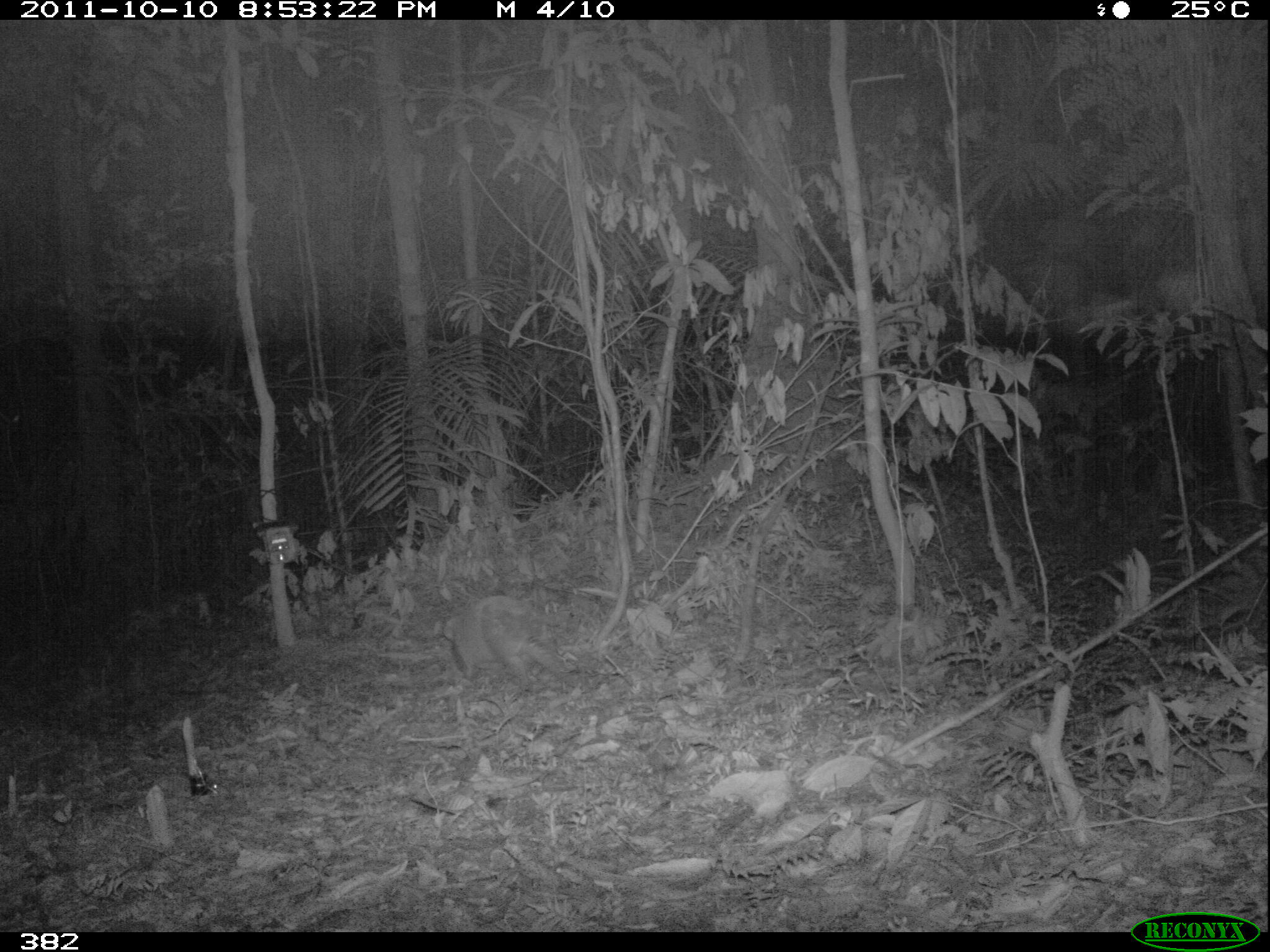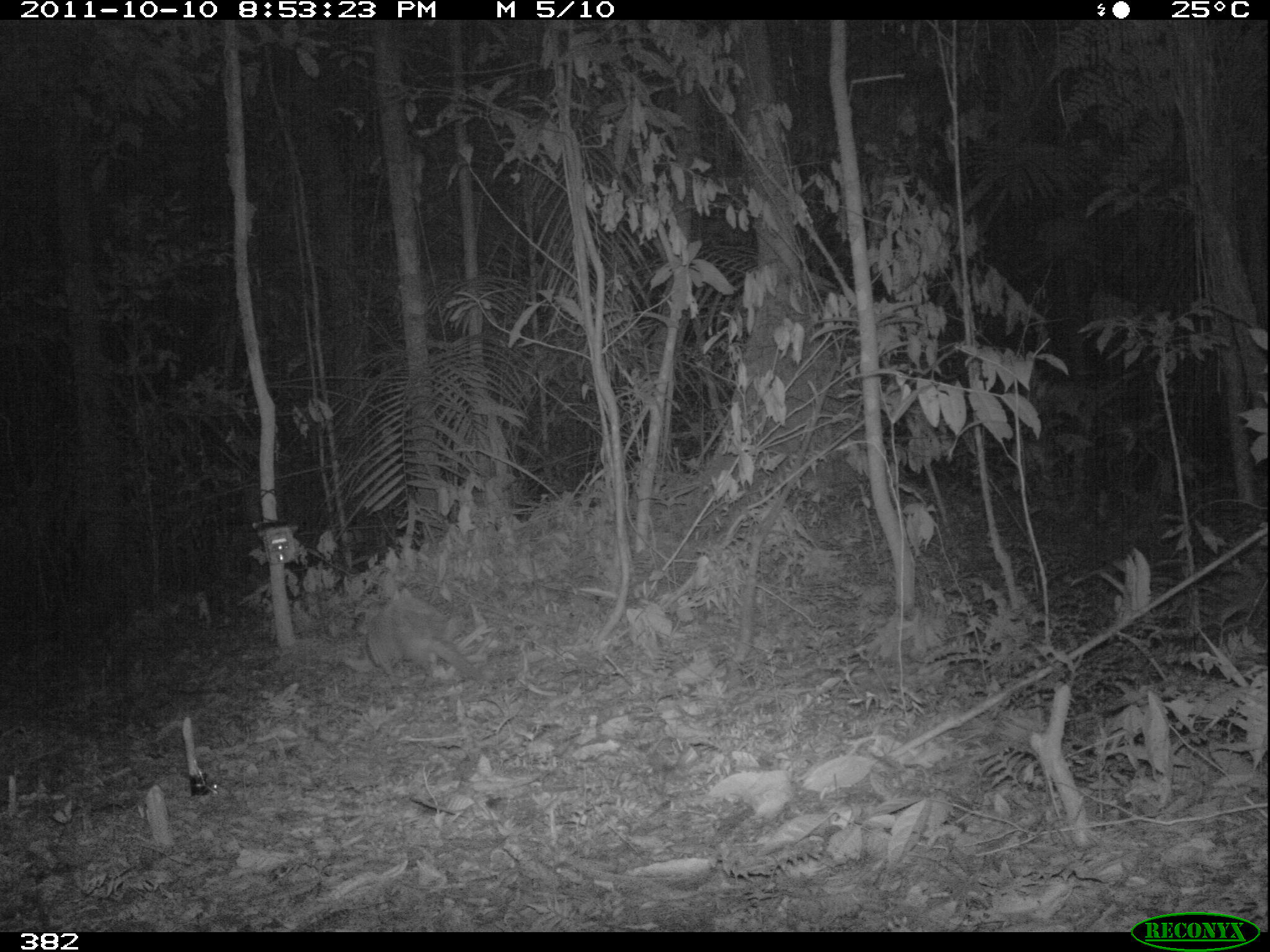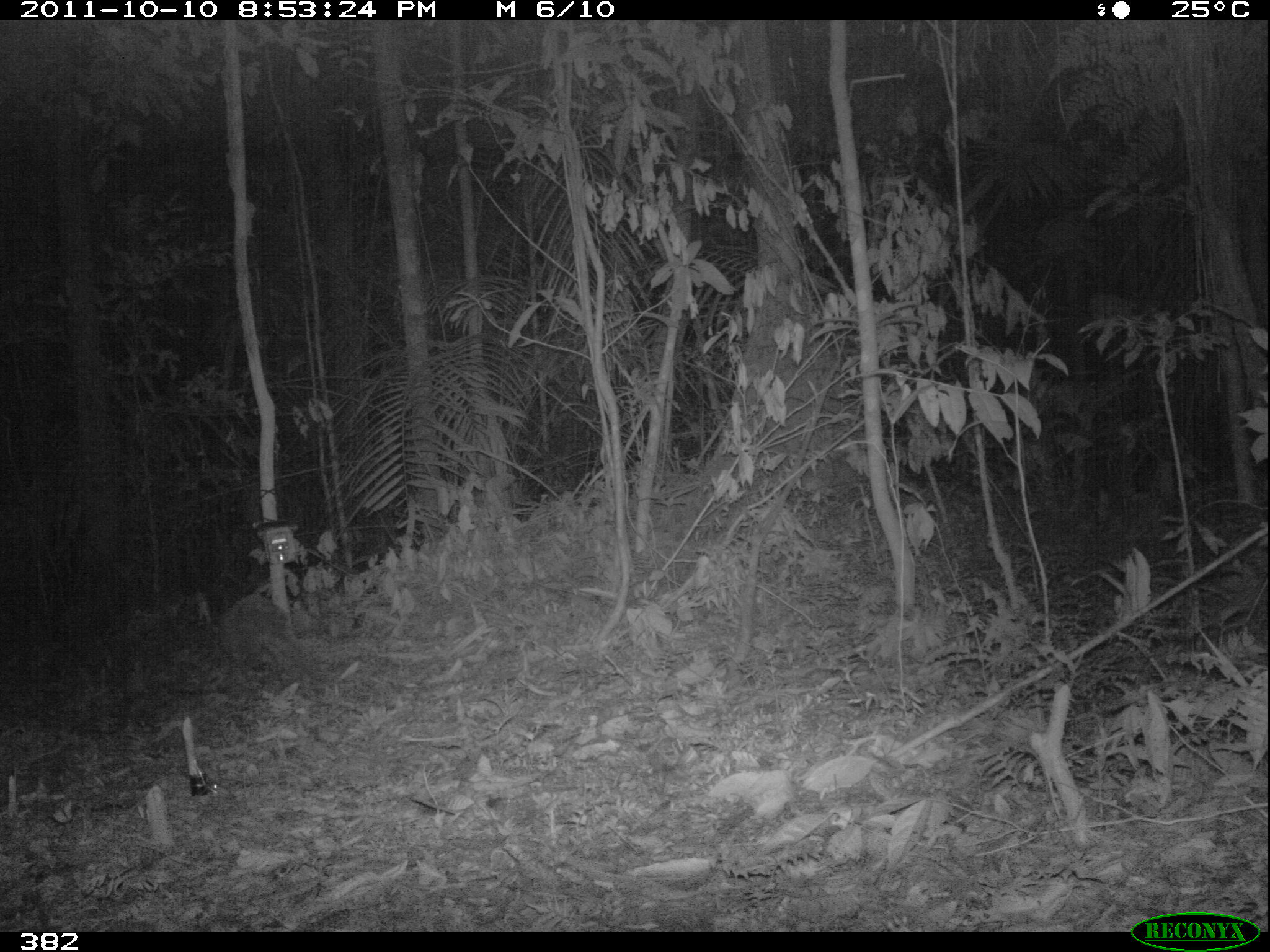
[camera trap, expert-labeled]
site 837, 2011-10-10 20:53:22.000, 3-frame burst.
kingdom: Animalia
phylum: Chordata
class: Mammalia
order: Cingulata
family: Dasypodidae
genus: Dasypus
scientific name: Dasypus novemcinctus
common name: nine-banded armadillo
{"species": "Dasypus novemcinctus (nine-banded armadillo)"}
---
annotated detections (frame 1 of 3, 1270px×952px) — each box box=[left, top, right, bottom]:
dasypus novemcinctus: box=[442, 594, 583, 690]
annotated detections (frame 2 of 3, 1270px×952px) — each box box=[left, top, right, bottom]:
dasypus novemcinctus: box=[364, 592, 496, 694]